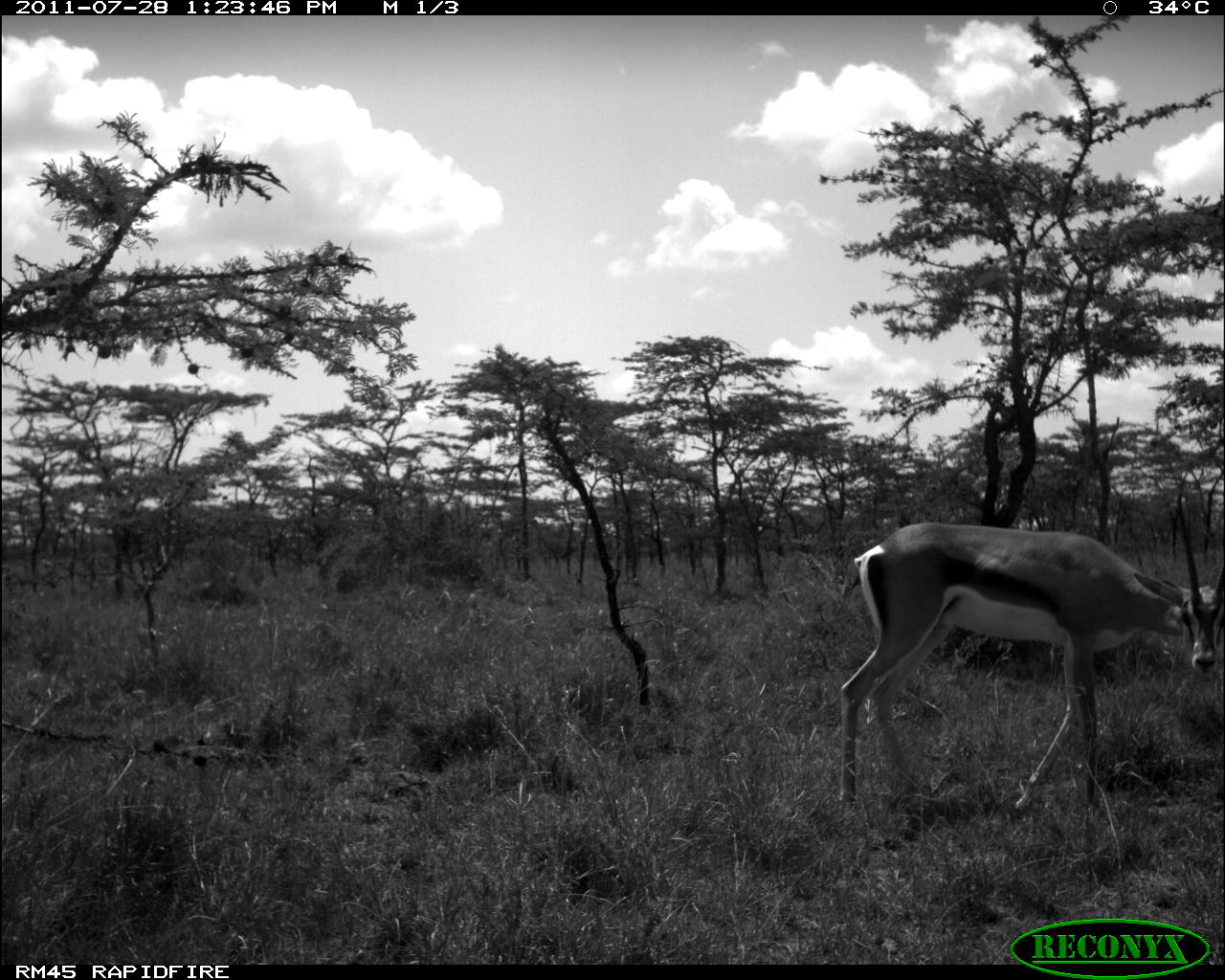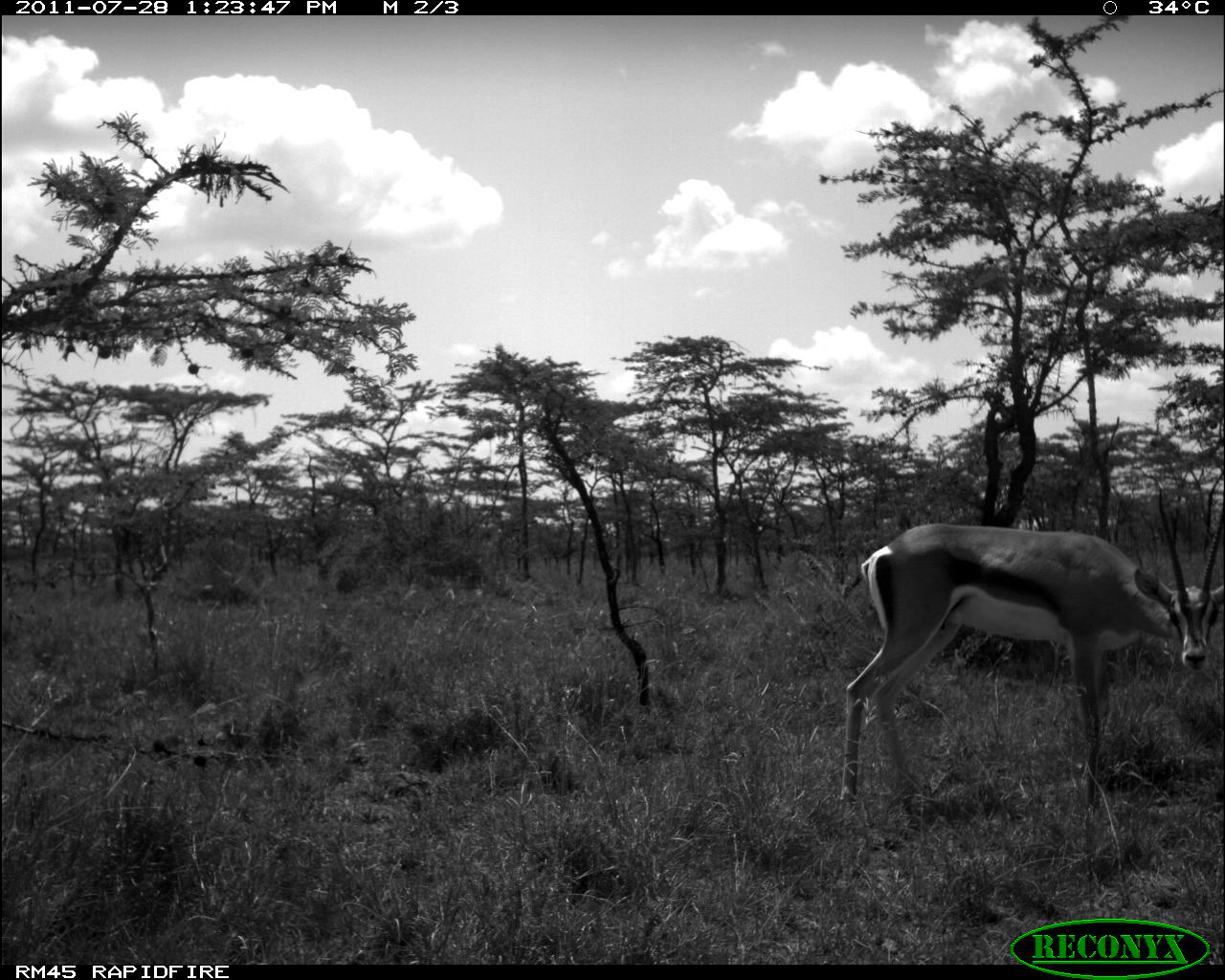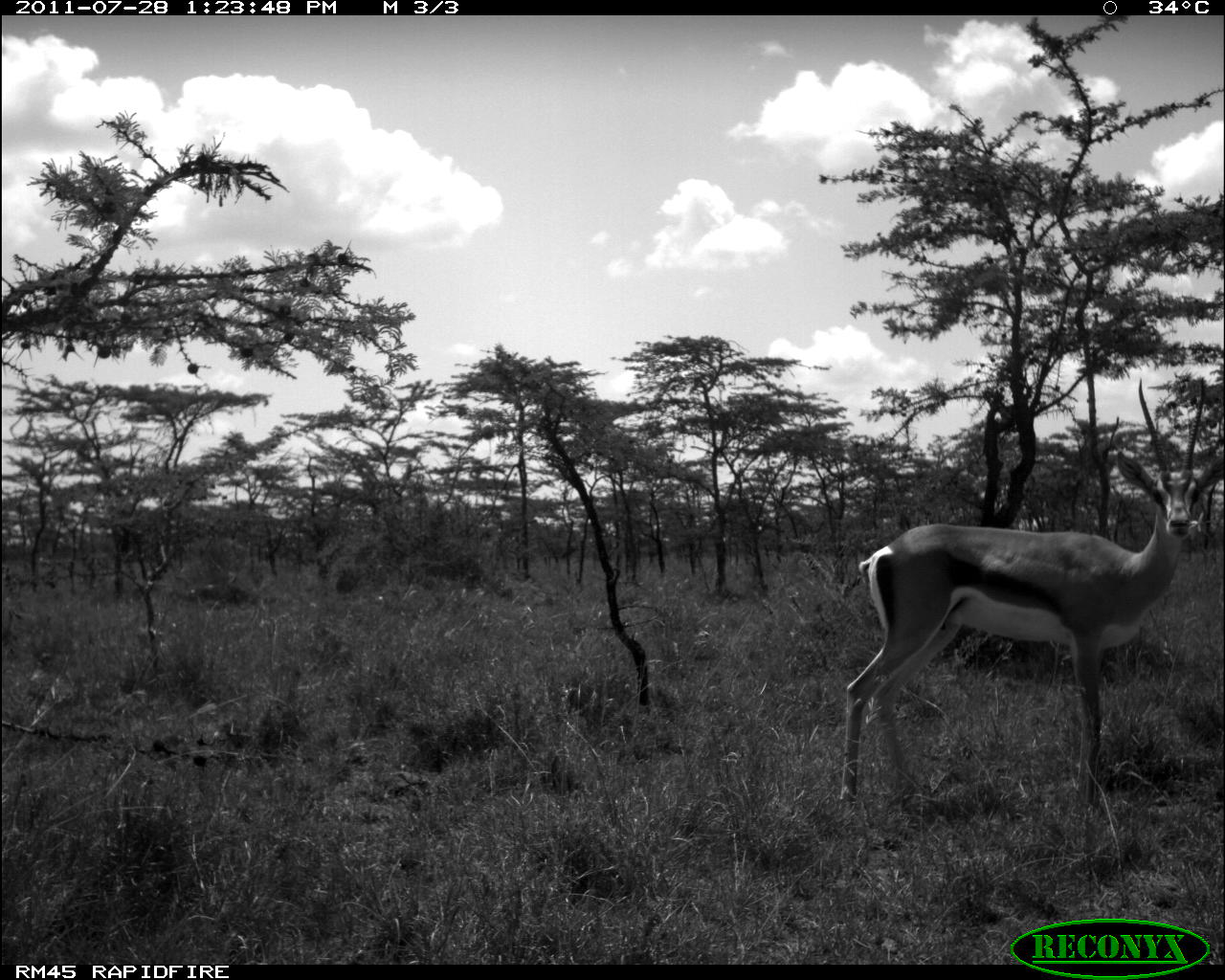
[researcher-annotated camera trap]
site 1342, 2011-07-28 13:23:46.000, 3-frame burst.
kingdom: Animalia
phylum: Chordata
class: Mammalia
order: Artiodactyla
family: Bovidae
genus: Nanger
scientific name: Nanger granti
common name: grant's gazelle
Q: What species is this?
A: Nanger granti (grant's gazelle).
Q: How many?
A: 1.